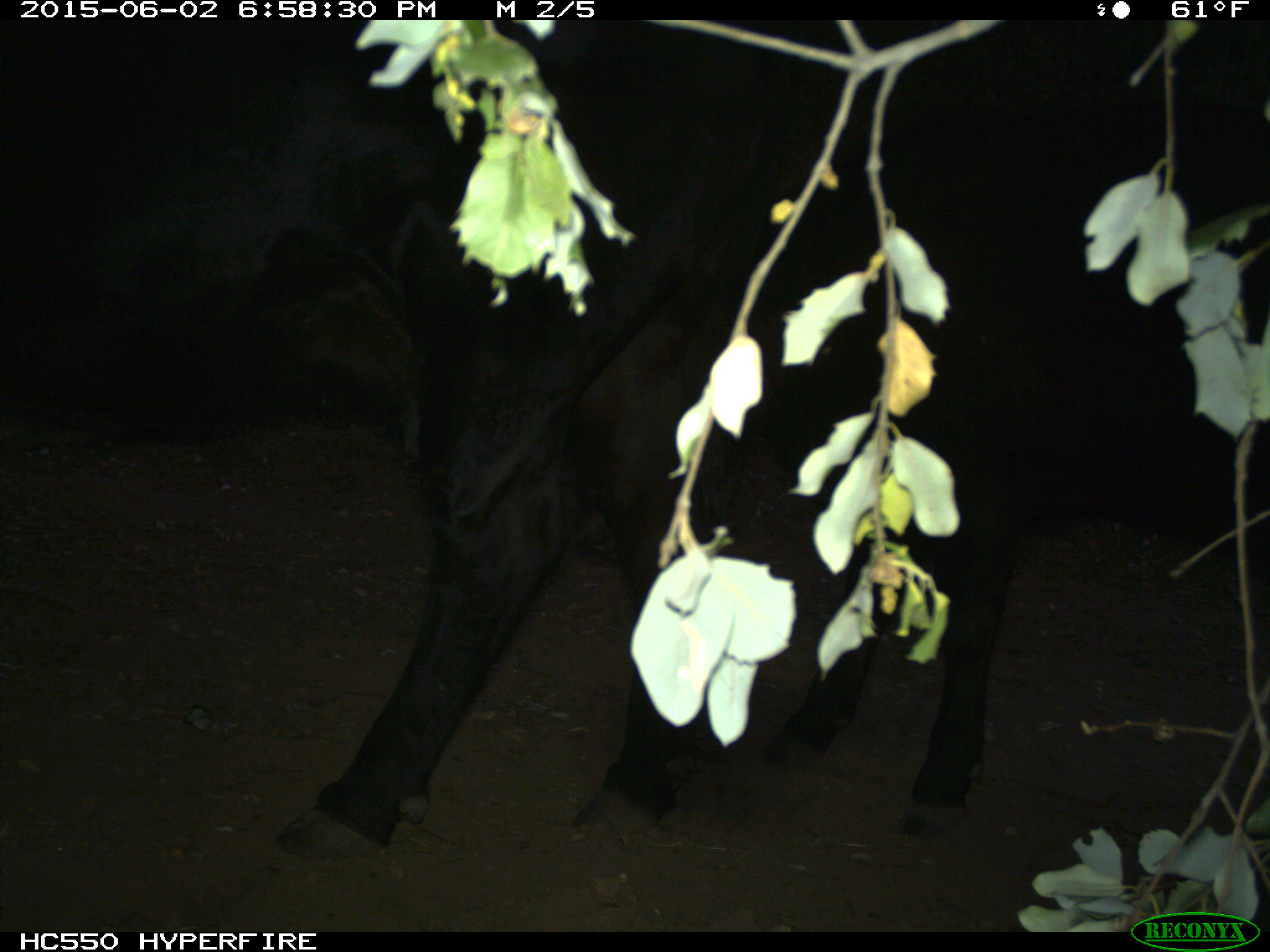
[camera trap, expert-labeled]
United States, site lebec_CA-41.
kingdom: Animalia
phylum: Chordata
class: Mammalia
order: Artiodactyla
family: Bovidae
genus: Bos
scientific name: Bos taurus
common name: domestic cow